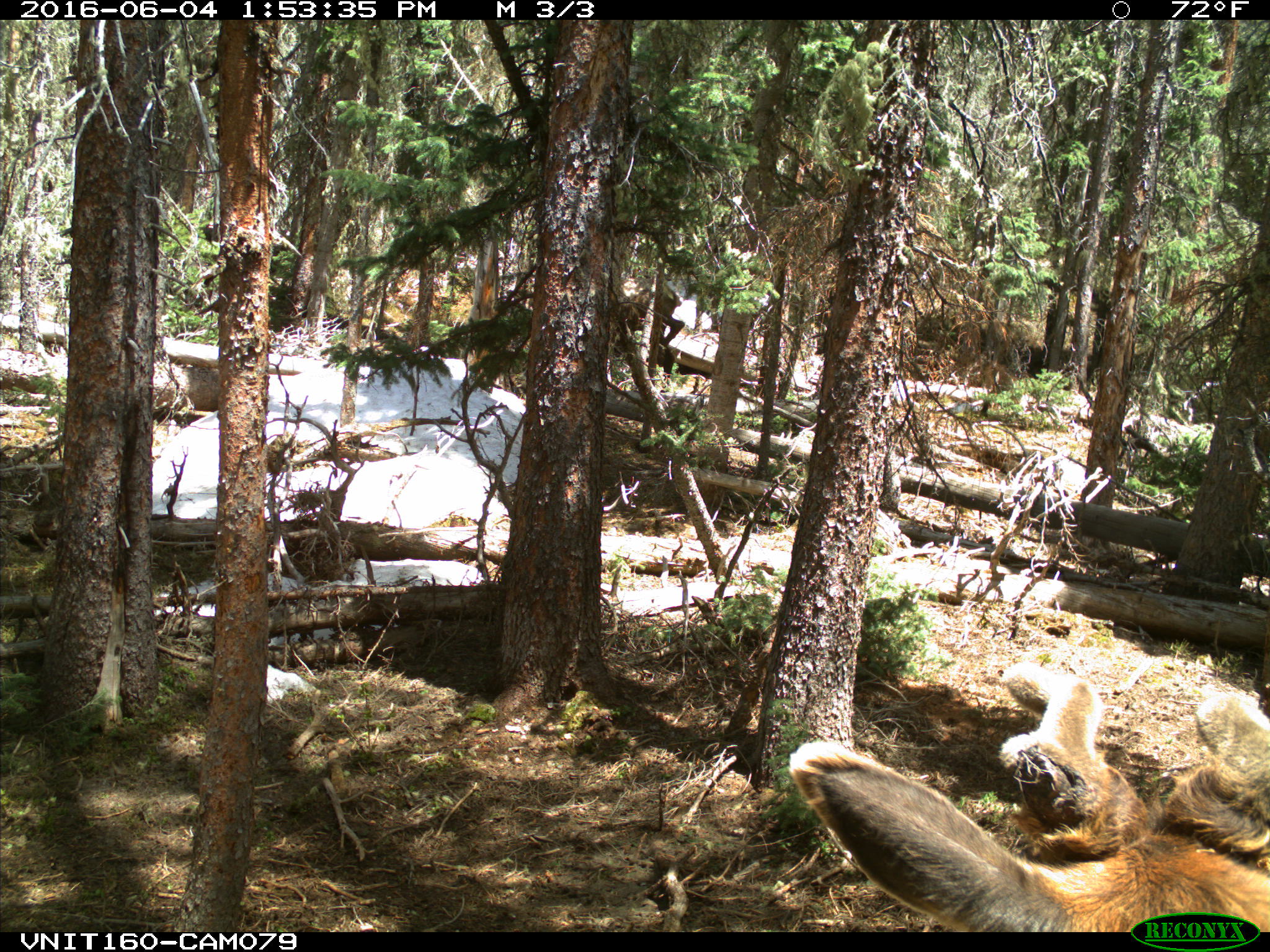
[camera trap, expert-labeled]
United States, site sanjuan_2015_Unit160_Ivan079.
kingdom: Animalia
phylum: Chordata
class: Mammalia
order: Artiodactyla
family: Cervidae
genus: Cervus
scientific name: Cervus elaphus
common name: red deer